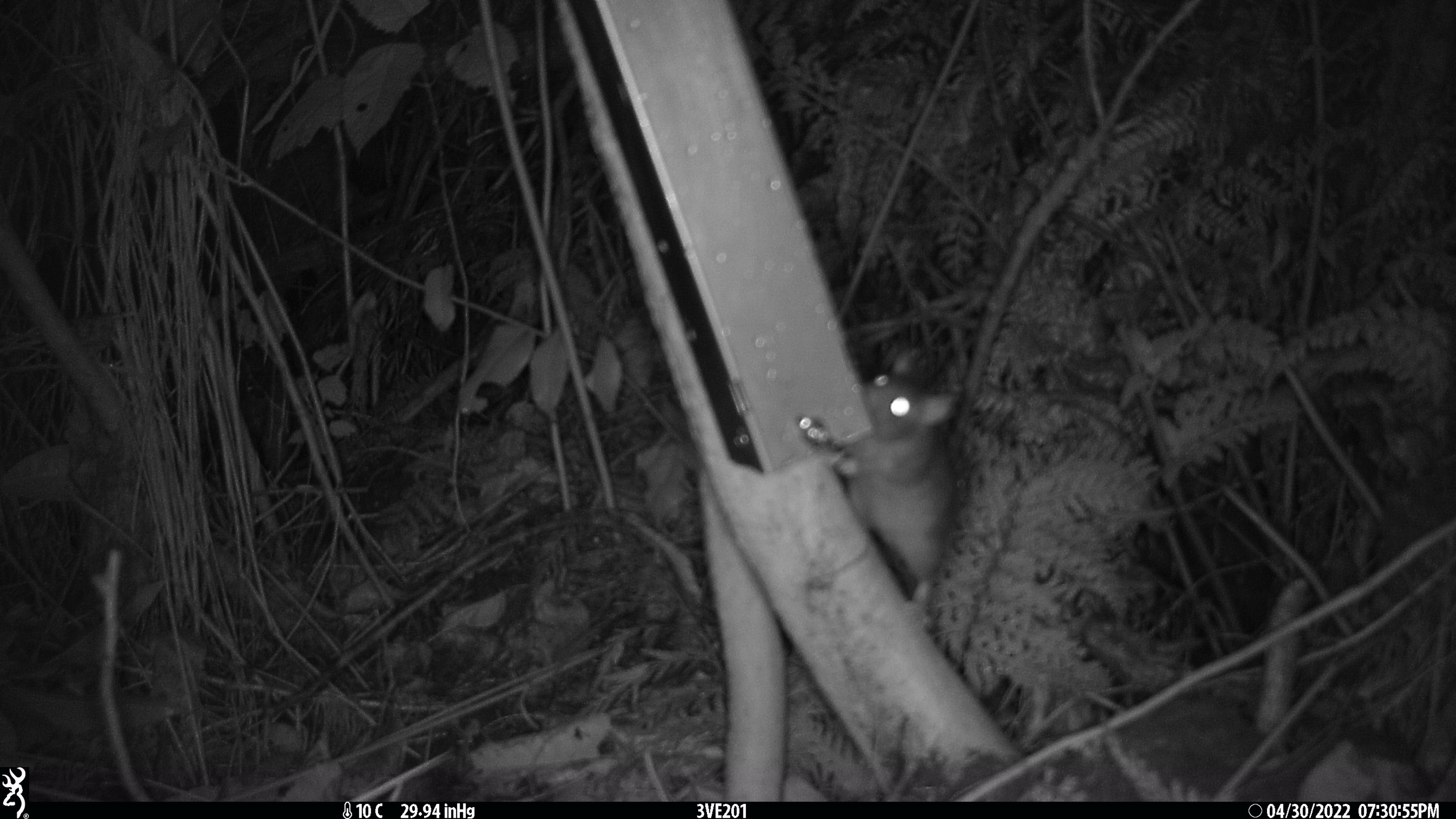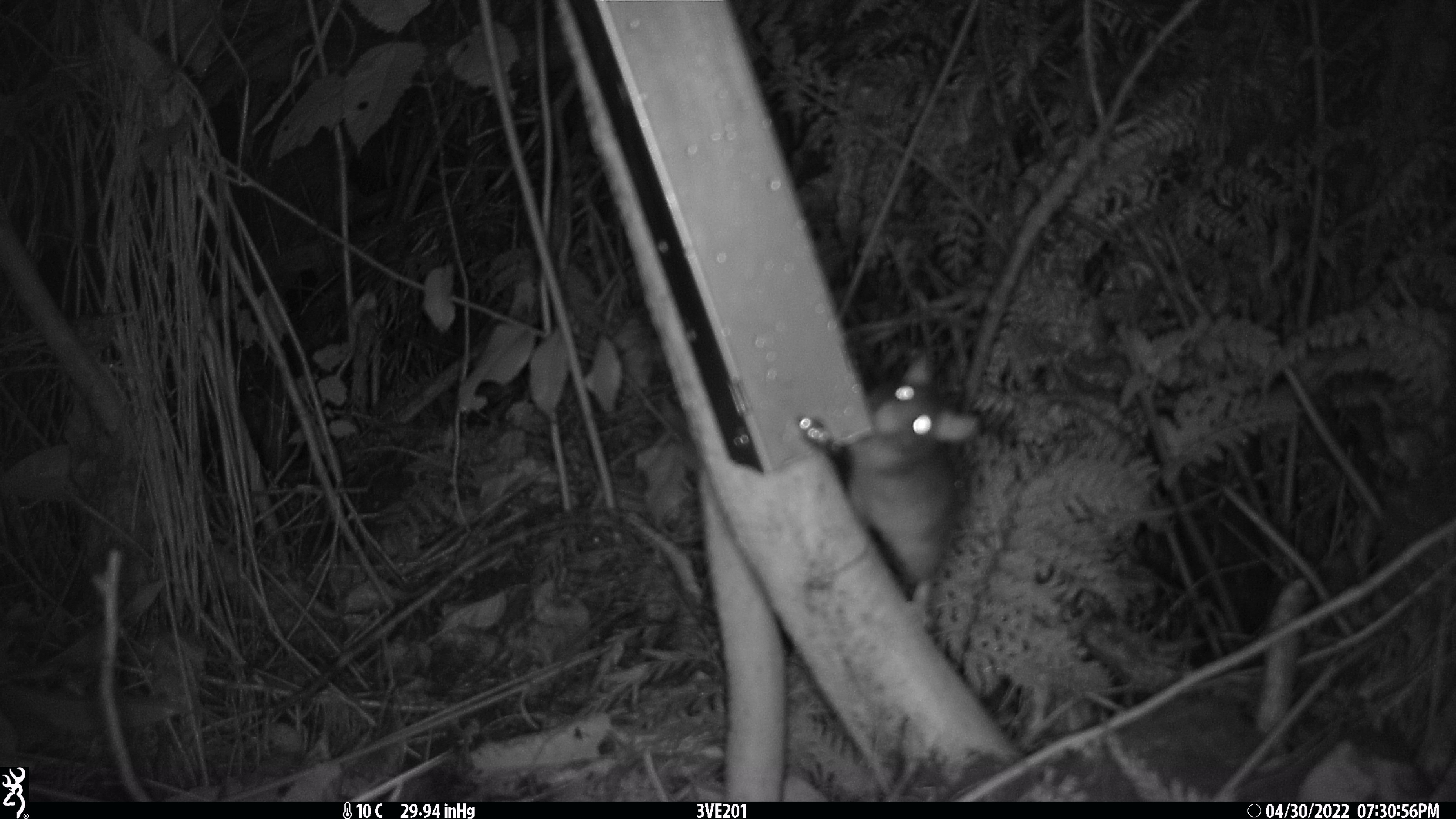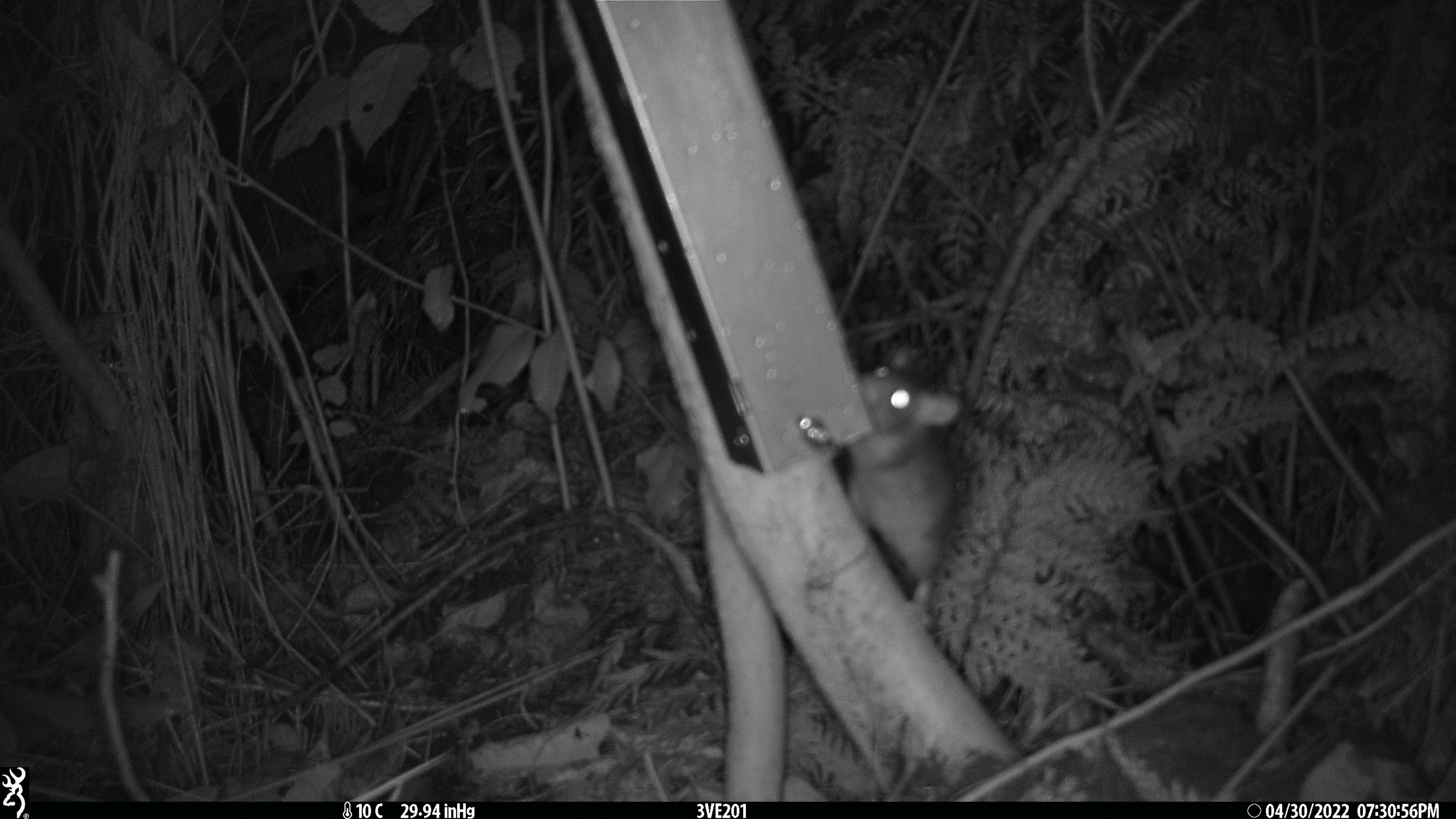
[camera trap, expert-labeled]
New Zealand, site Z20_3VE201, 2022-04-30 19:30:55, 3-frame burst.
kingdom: Animalia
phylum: Chordata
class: Mammalia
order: Rodentia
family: Muridae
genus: Rattus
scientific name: Rattus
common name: rat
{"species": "rat (Rattus)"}